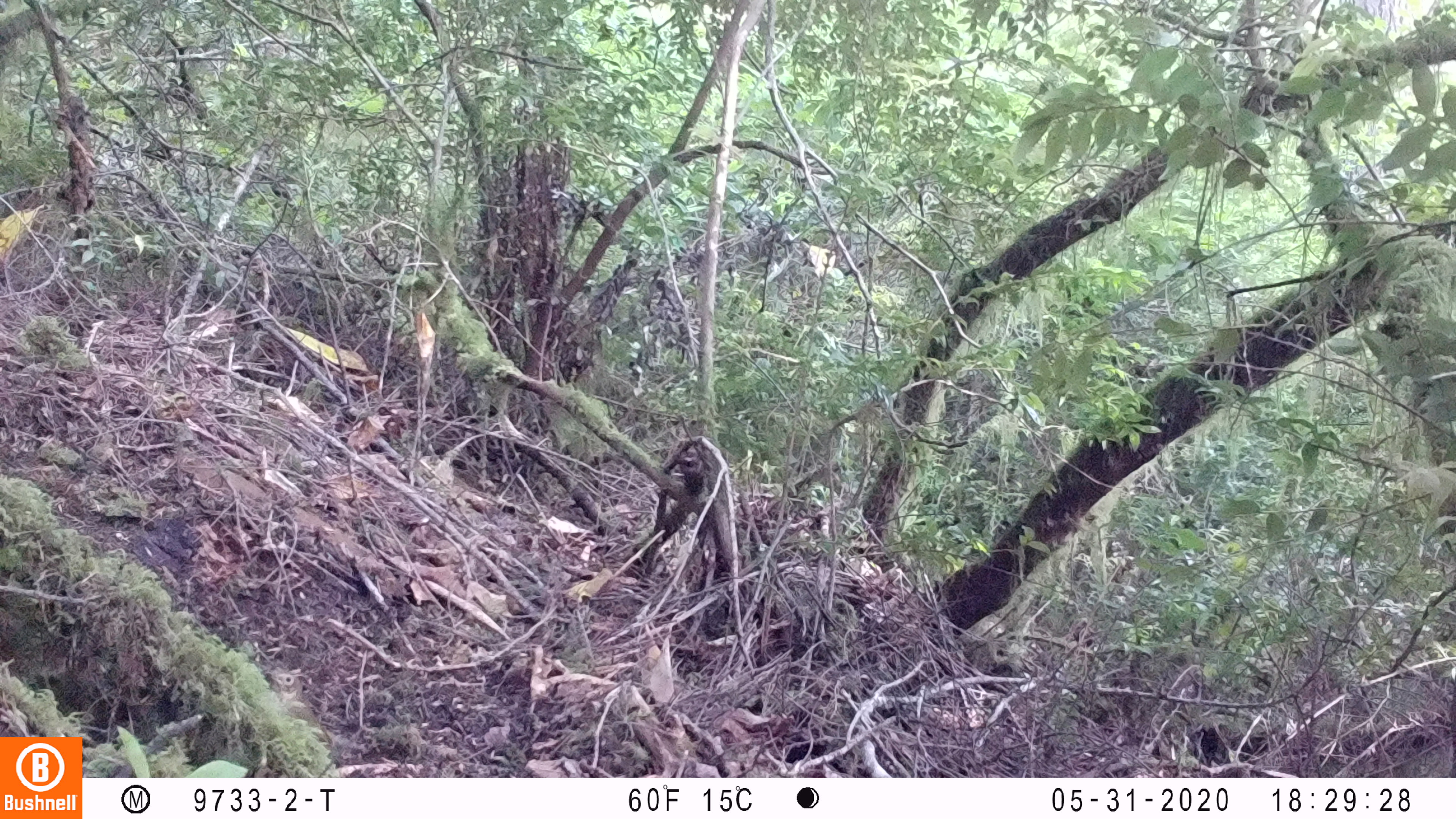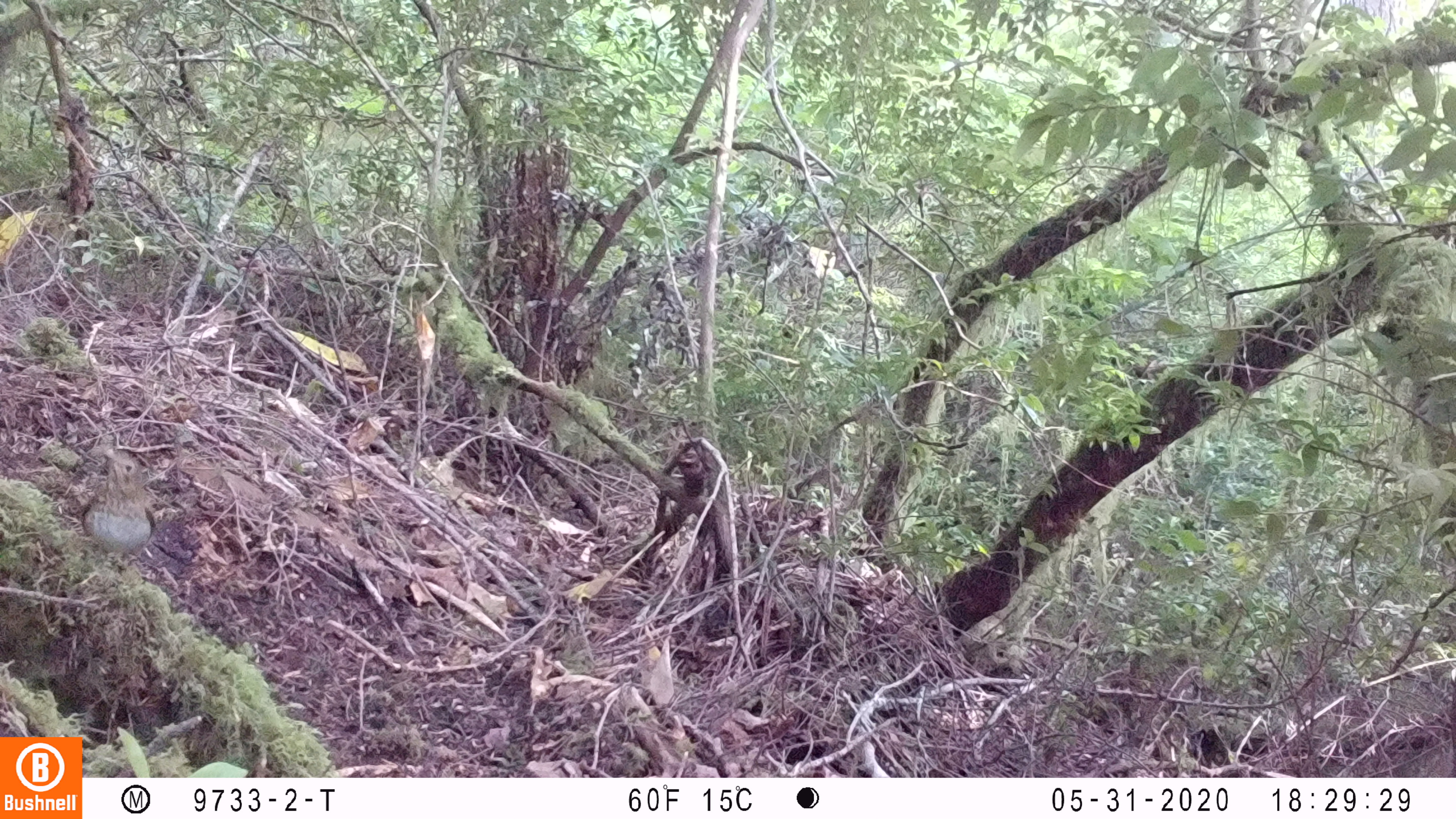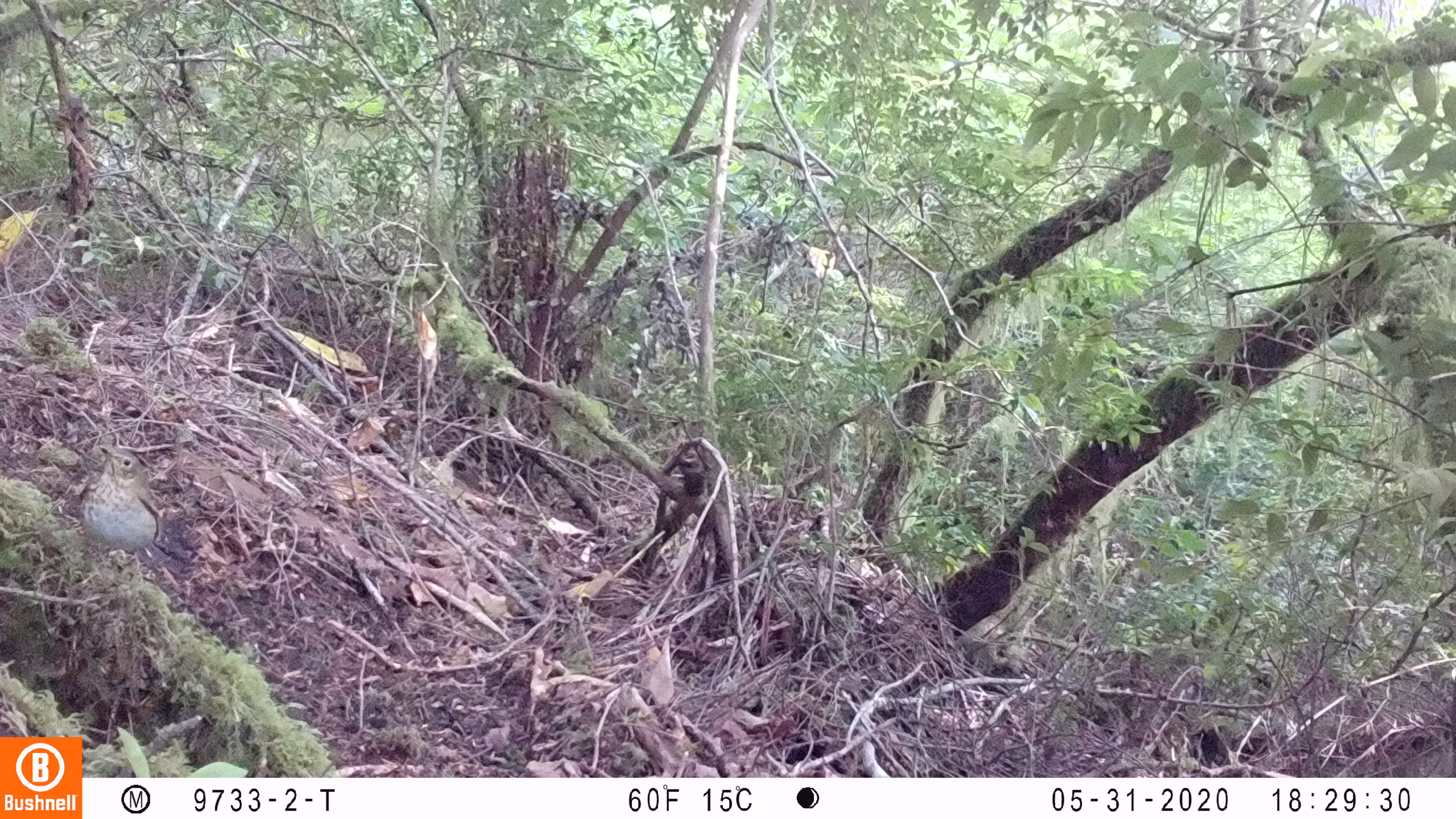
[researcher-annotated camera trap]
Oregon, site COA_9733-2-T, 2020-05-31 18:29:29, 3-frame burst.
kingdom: Animalia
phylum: Chordata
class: Aves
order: Passeriformes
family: Turdidae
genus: Catharus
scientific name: Catharus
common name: brown thrushes and nightingale-thrushes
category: catharus species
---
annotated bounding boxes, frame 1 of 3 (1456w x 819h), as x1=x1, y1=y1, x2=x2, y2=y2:
catharus species: x1=268, y1=667, x2=338, y2=754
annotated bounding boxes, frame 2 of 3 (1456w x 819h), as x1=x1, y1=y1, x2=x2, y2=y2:
catharus species: x1=80, y1=445, x2=153, y2=557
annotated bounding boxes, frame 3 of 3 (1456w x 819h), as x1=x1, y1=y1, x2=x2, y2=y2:
catharus species: x1=80, y1=442, x2=162, y2=559